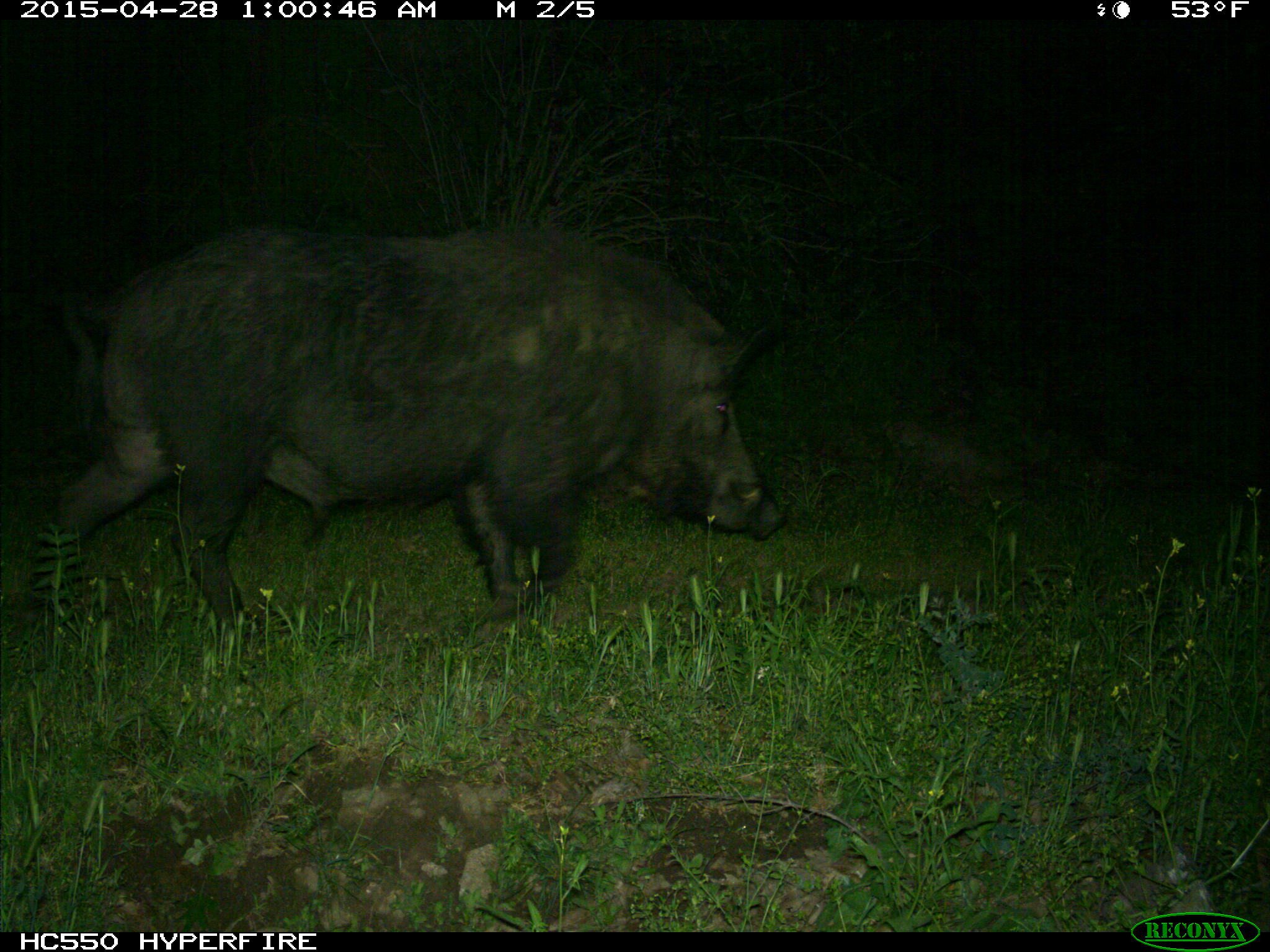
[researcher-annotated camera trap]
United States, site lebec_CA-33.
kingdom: Animalia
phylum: Chordata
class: Mammalia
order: Artiodactyla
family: Suidae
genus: Sus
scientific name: Sus scrofa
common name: wild boar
Sus scrofa (wild boar).